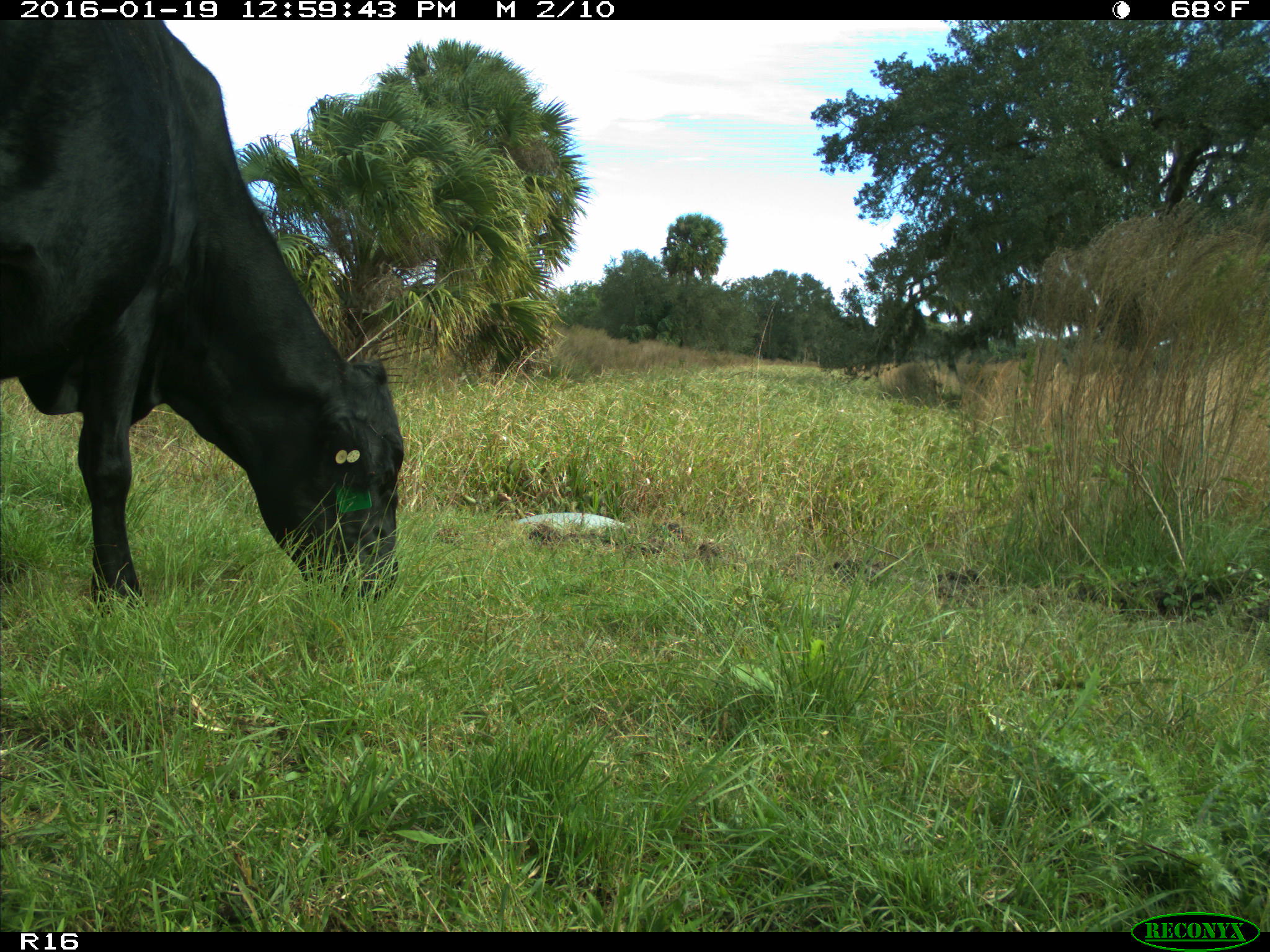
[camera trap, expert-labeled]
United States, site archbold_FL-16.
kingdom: Animalia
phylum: Chordata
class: Mammalia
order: Artiodactyla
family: Bovidae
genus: Bos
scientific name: Bos taurus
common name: domestic cow